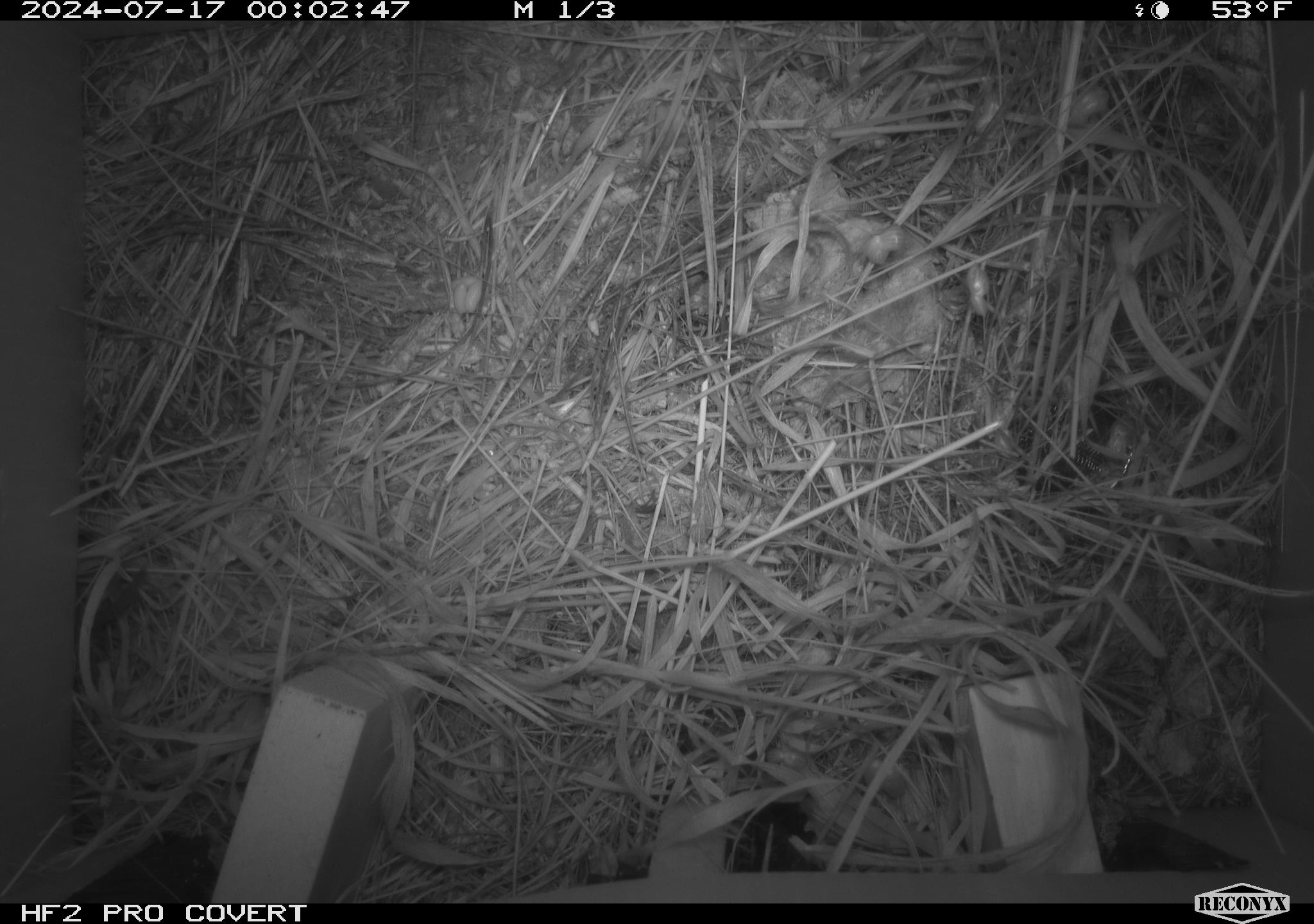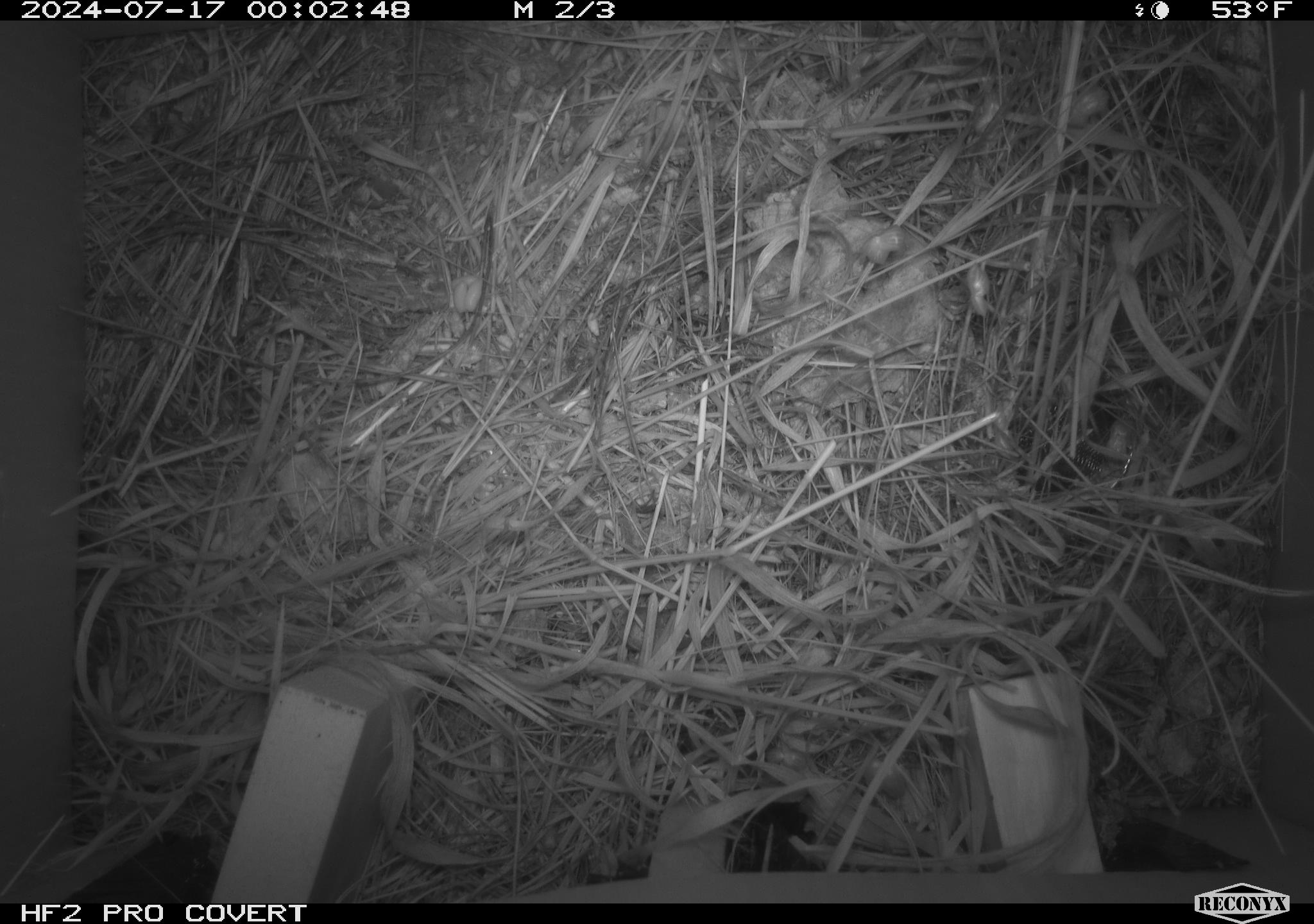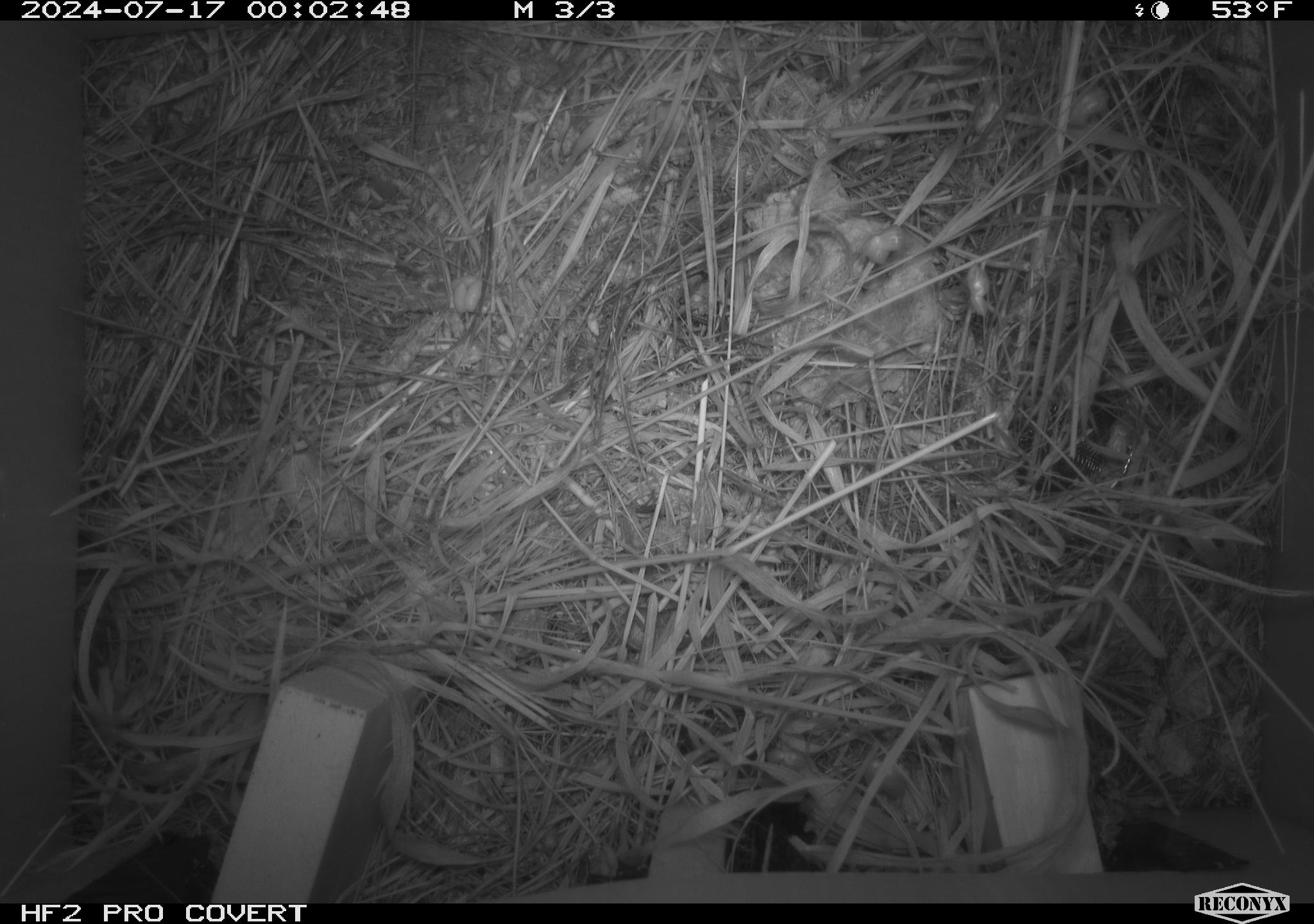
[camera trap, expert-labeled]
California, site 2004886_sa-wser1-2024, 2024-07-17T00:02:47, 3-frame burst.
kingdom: Animalia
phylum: Chordata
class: Mammalia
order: Rodentia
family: Cricetidae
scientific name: Arvicolinae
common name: voles, lemmings, and muskrats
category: arvicolinae subfamily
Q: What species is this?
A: Arvicolinae subfamily (voles, lemmings, and muskrats) (Arvicolinae).